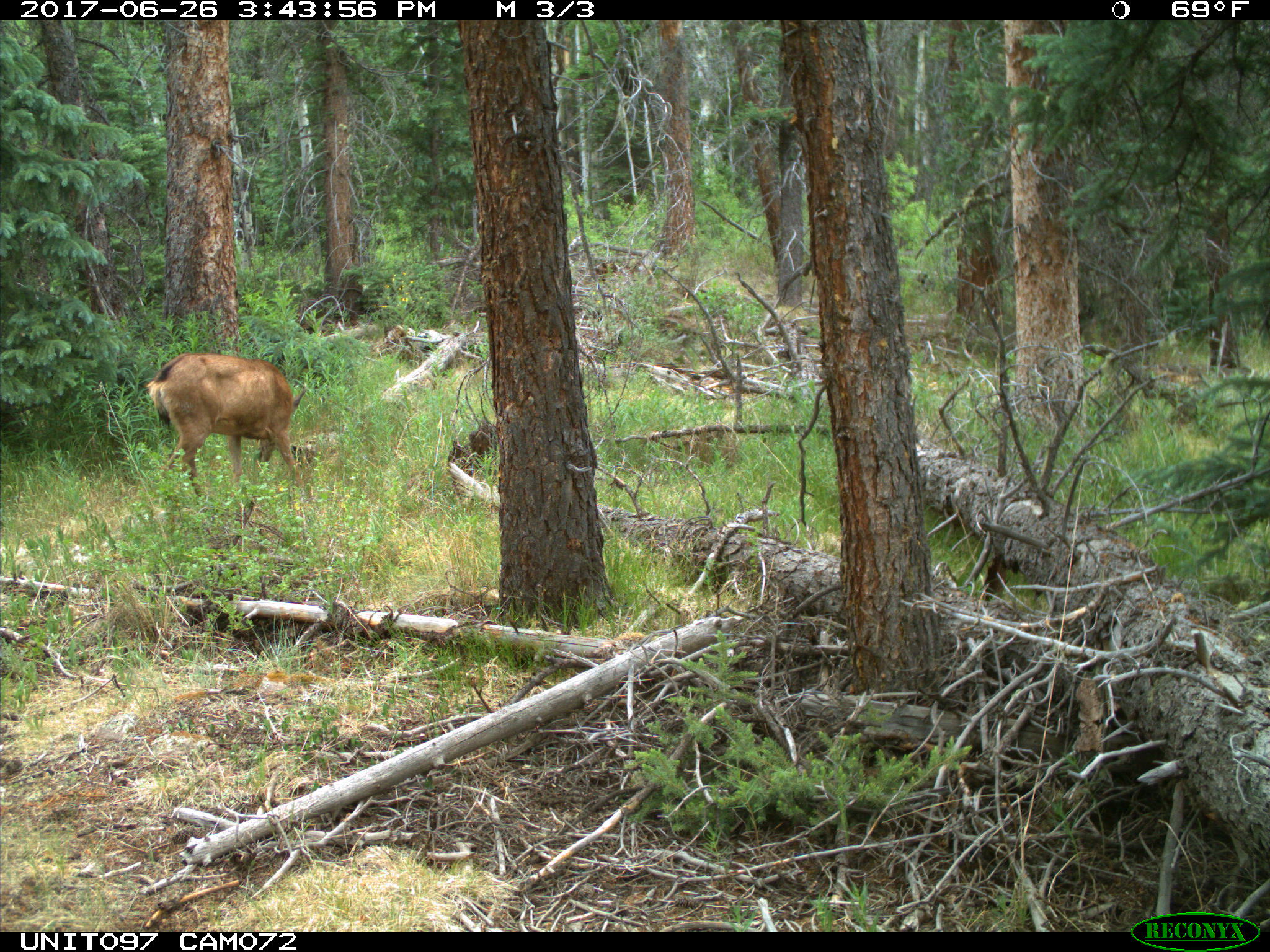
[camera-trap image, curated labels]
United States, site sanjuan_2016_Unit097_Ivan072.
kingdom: Animalia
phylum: Chordata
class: Mammalia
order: Artiodactyla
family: Cervidae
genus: Odocoileus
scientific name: Odocoileus hemionus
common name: mule deer